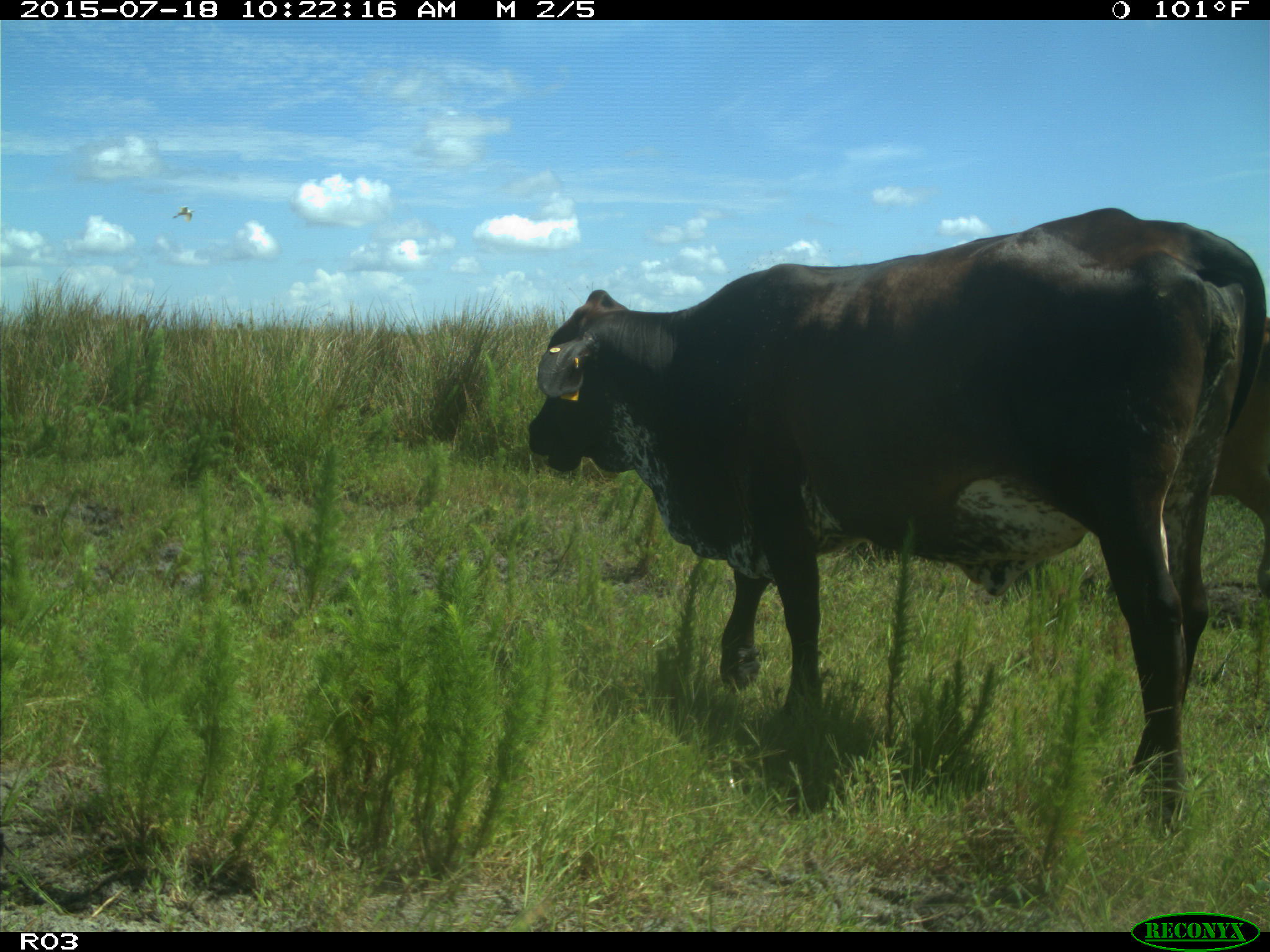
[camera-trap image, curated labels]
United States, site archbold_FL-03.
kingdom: Animalia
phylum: Chordata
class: Mammalia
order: Artiodactyla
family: Bovidae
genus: Bos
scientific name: Bos taurus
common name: domestic cow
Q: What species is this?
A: Bos taurus (domestic cow).